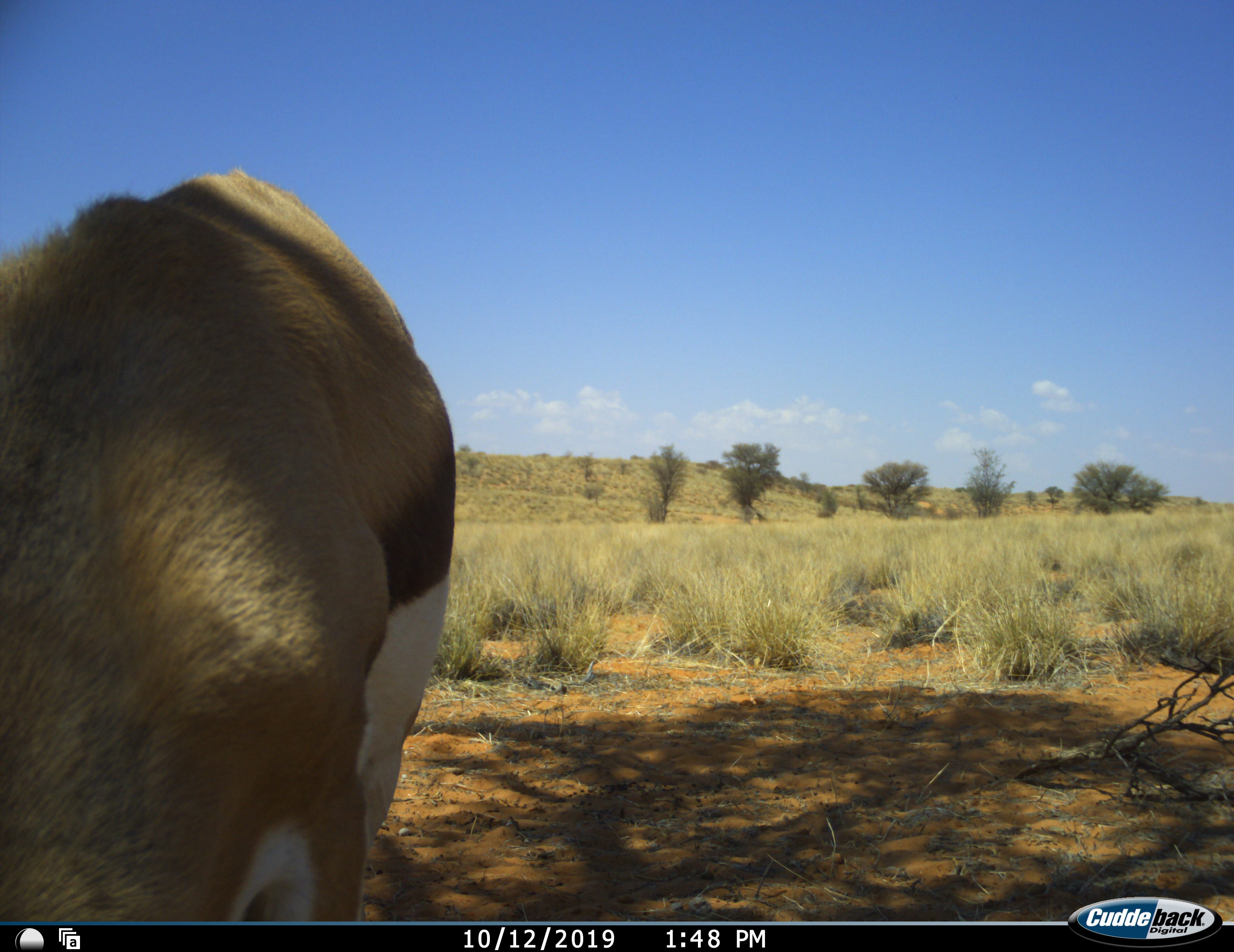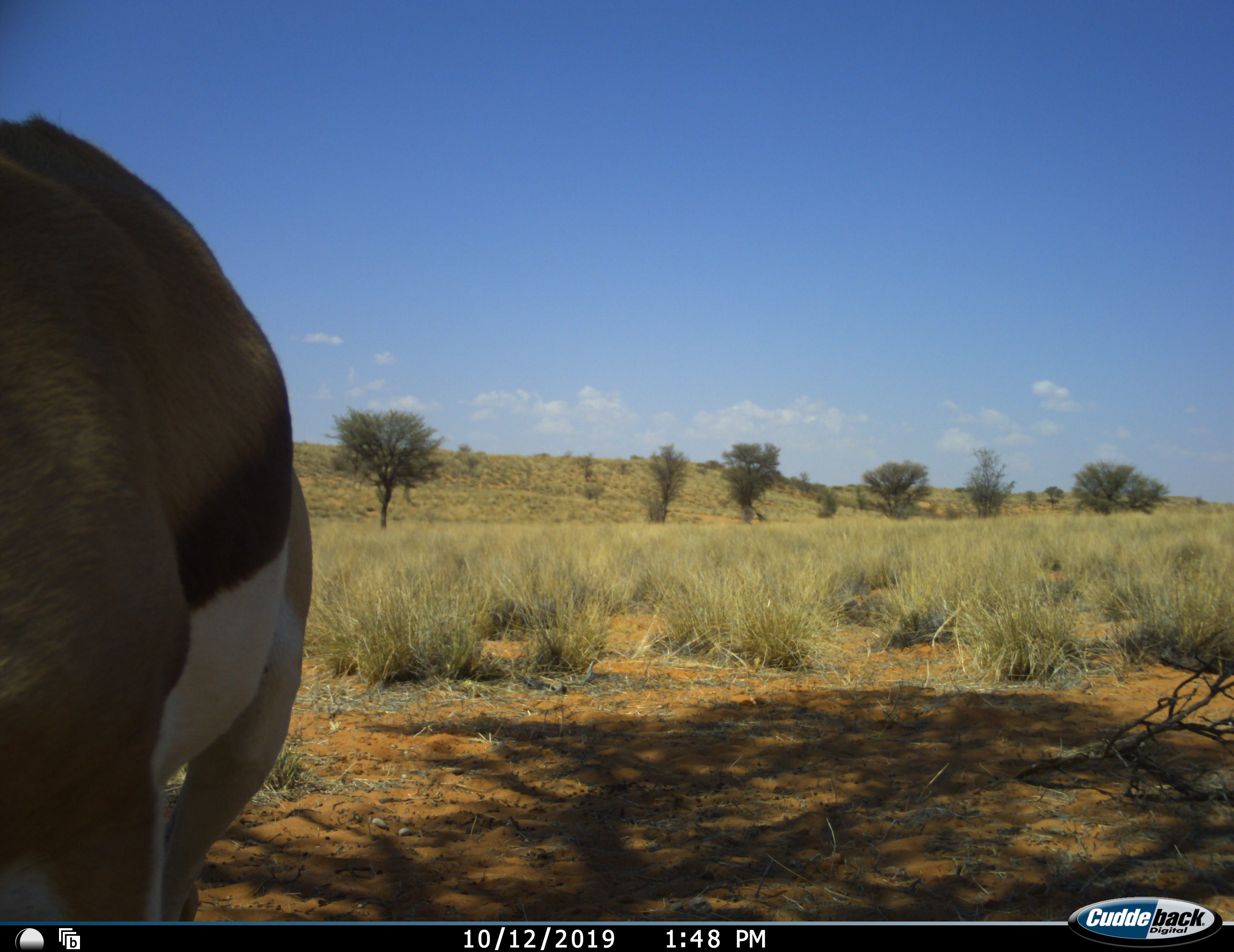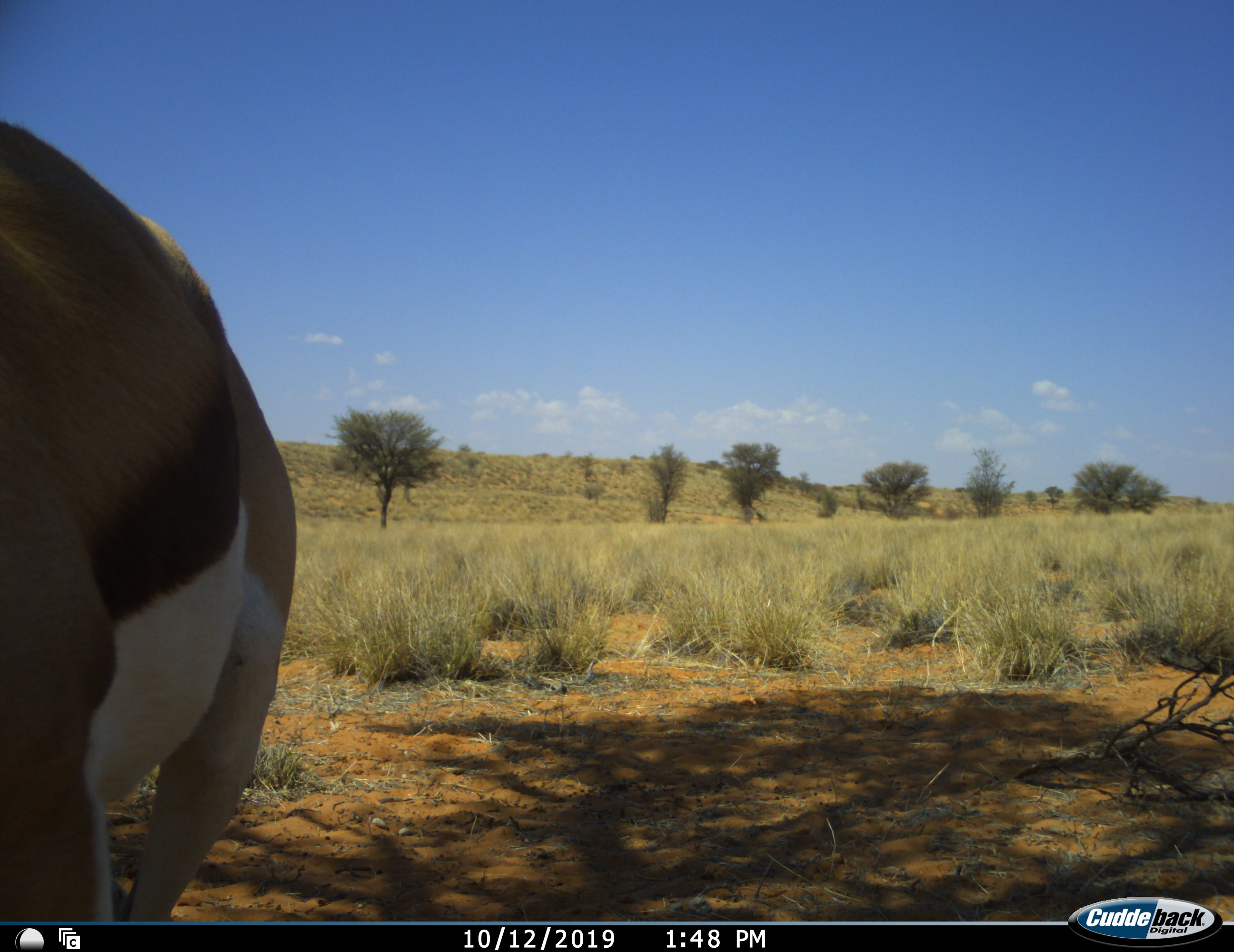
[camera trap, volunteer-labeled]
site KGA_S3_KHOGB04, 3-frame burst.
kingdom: Animalia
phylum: Chordata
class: Mammalia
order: Artiodactyla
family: Bovidae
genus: Antidorcas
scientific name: Antidorcas marsupialis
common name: springbok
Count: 1.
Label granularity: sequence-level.